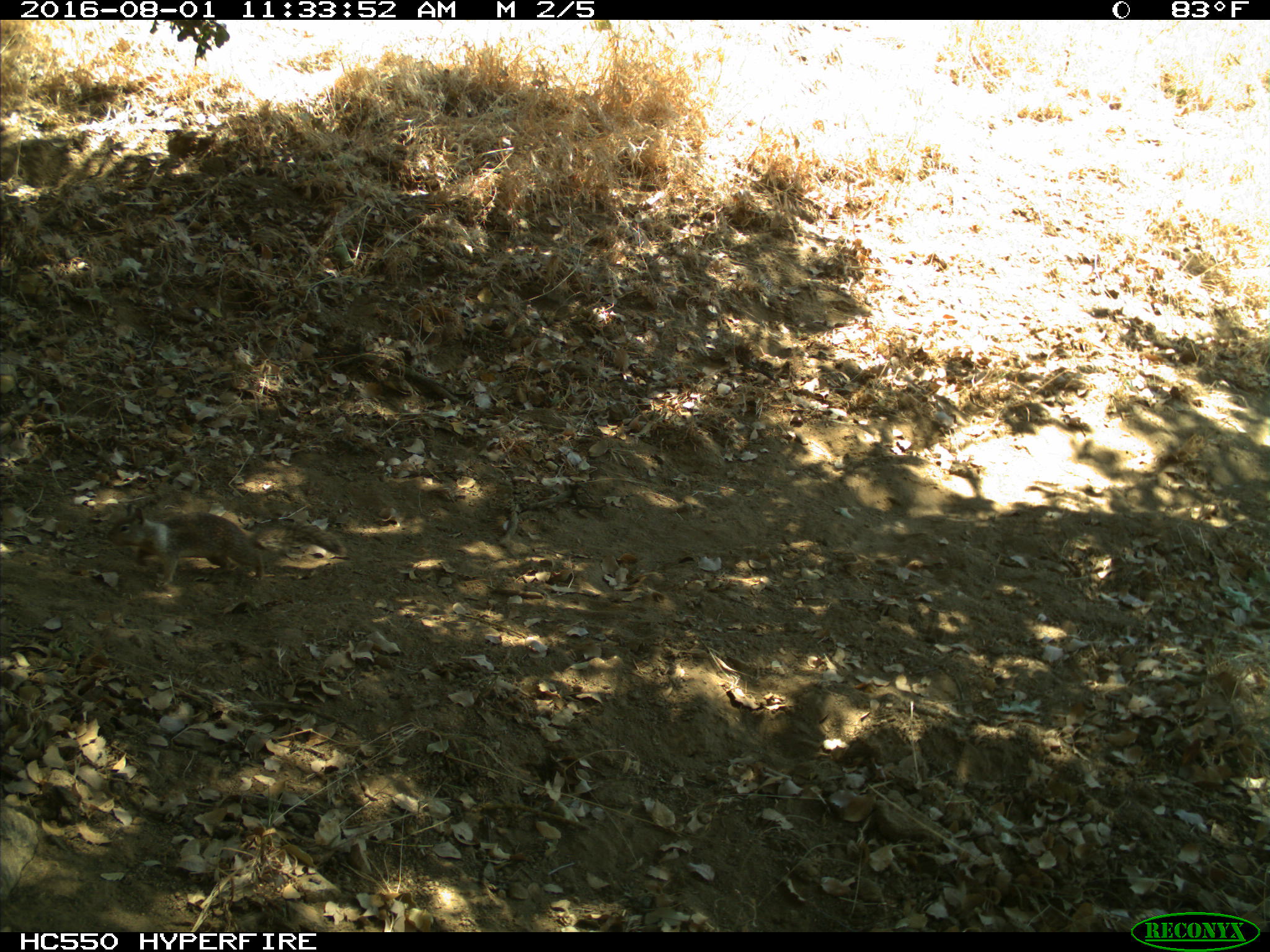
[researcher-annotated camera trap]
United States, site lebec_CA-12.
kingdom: Animalia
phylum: Chordata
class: Mammalia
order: Rodentia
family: Sciuridae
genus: Otospermophilus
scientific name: Otospermophilus beecheyi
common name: california ground squirrel